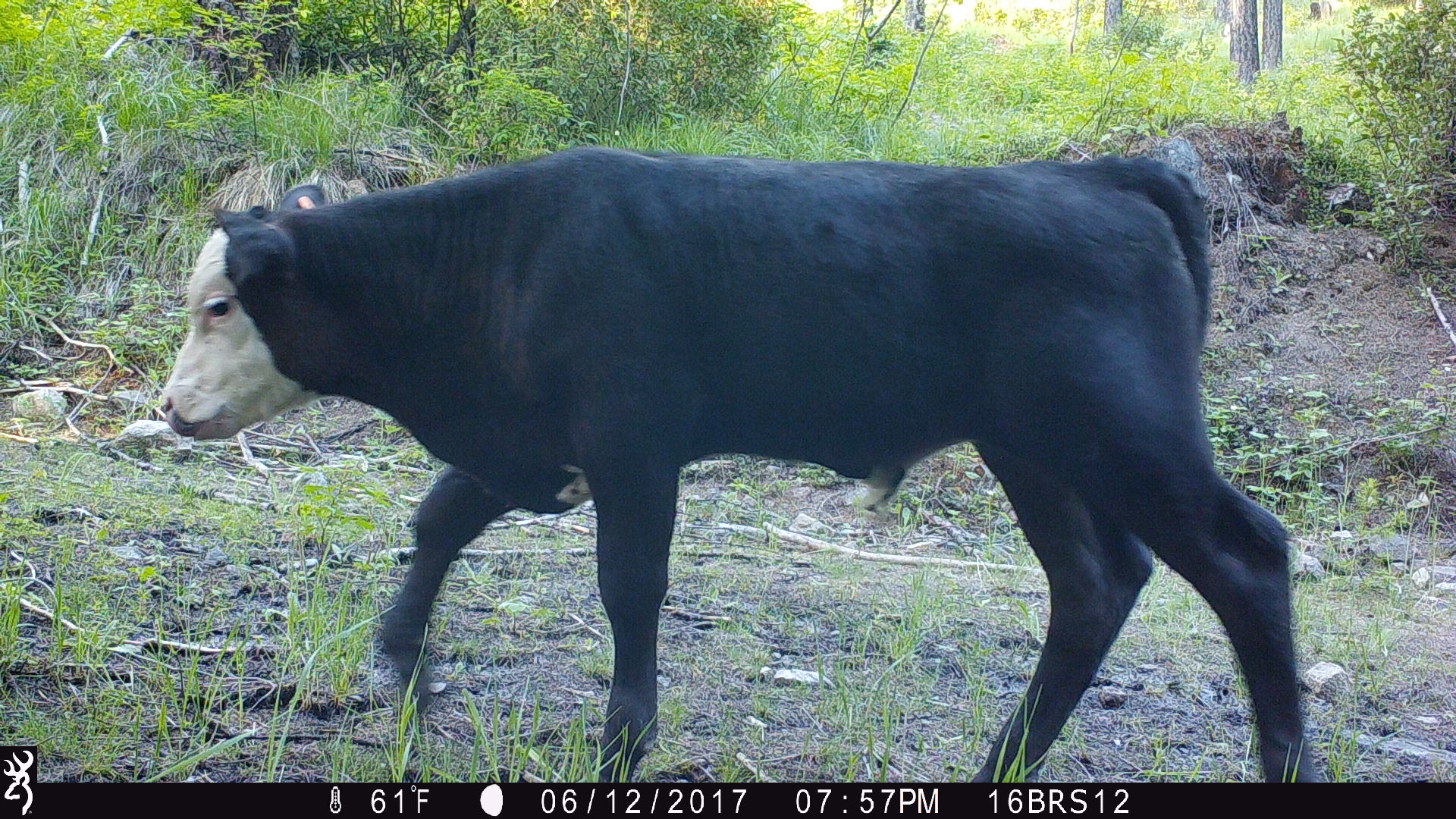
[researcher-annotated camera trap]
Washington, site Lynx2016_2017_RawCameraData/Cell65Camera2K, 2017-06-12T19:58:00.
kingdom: Animalia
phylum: Chordata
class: Mammalia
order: Artiodactyla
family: Bovidae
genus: Bos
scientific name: Bos taurus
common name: domestic cattle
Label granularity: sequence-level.